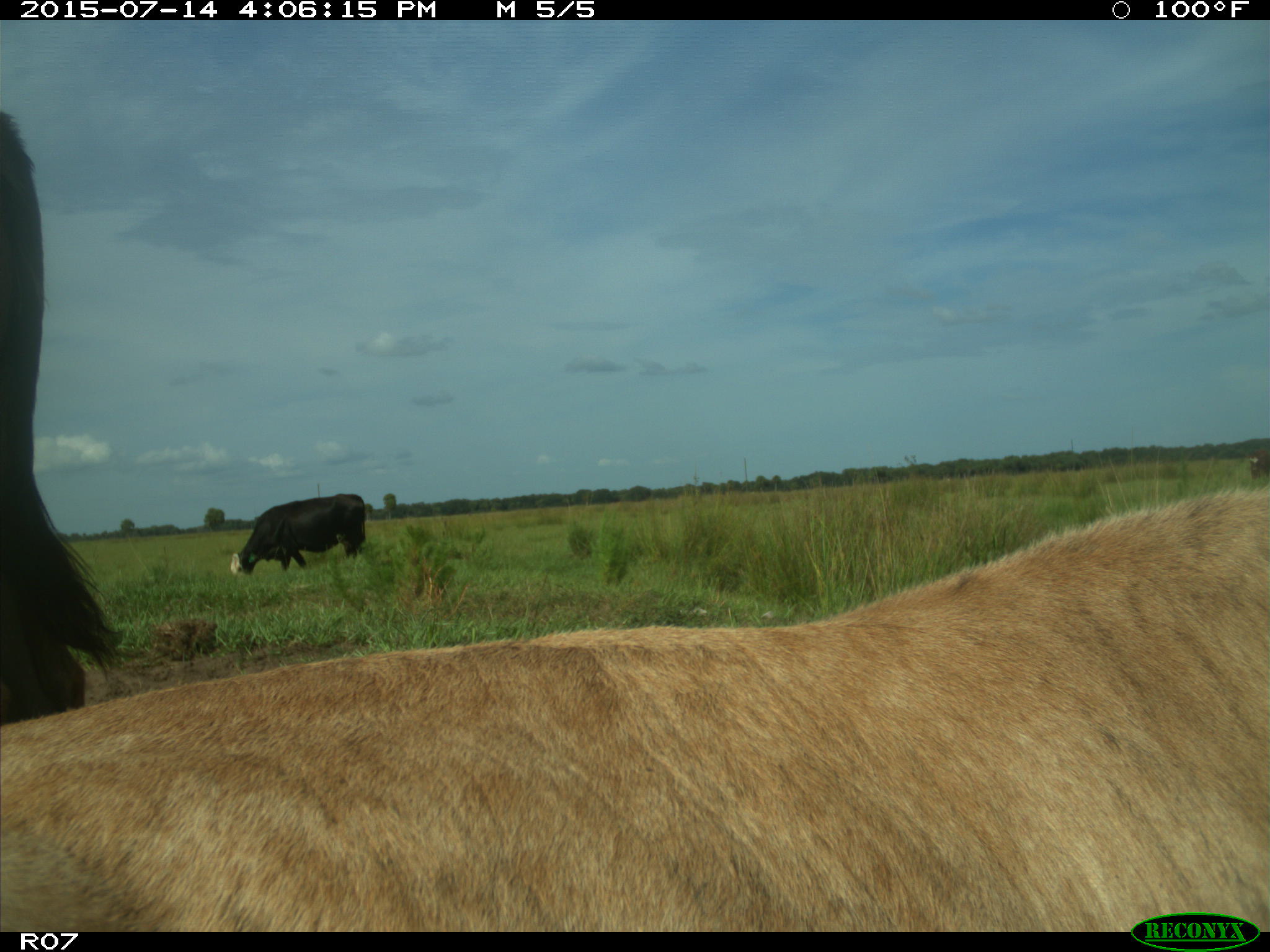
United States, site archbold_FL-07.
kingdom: Animalia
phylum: Chordata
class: Mammalia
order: Artiodactyla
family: Bovidae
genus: Bos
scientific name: Bos taurus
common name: domestic cow